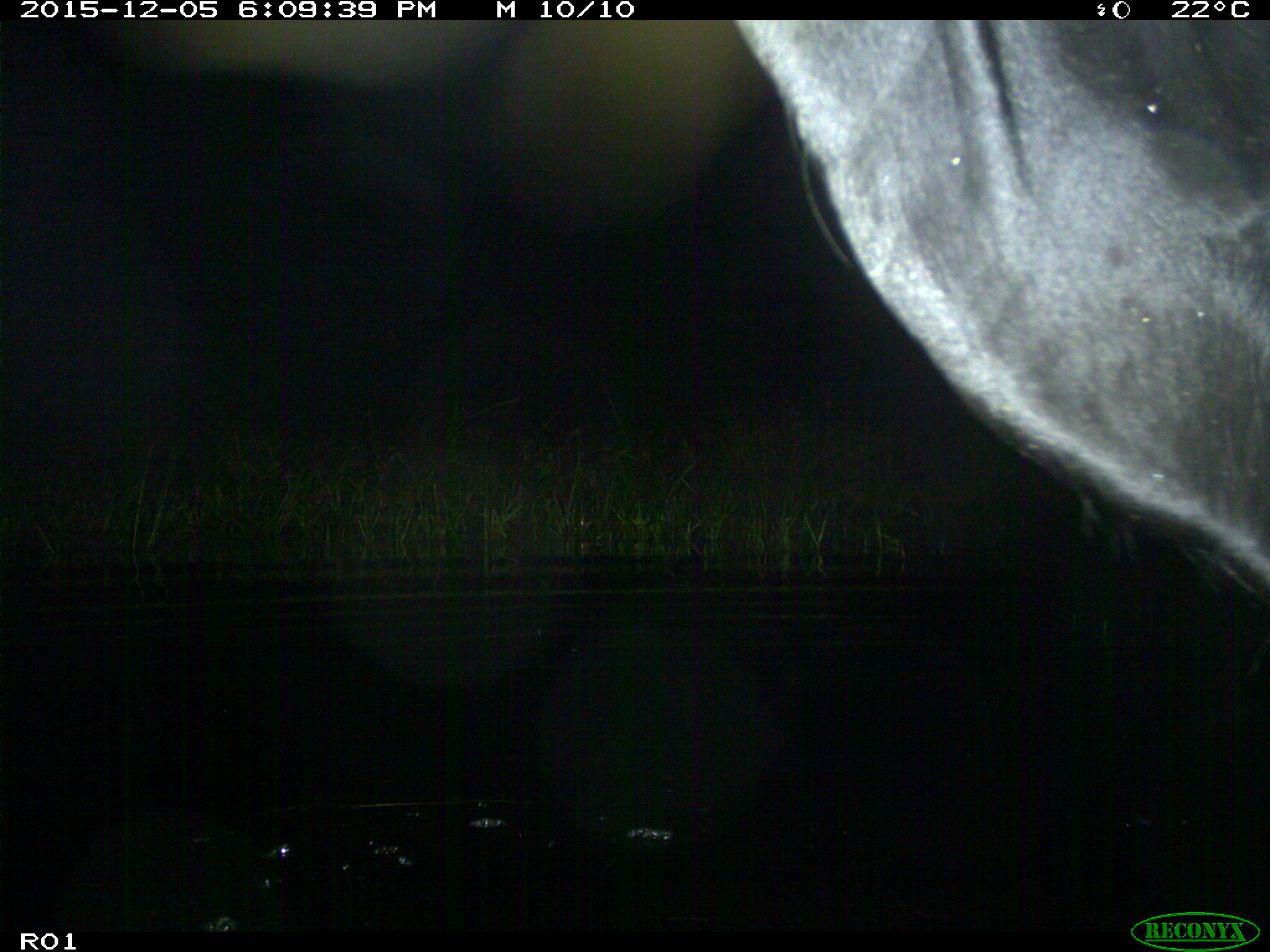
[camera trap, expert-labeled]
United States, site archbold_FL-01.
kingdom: Animalia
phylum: Chordata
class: Mammalia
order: Artiodactyla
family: Bovidae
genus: Bos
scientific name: Bos taurus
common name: domestic cow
Bos taurus (domestic cow).